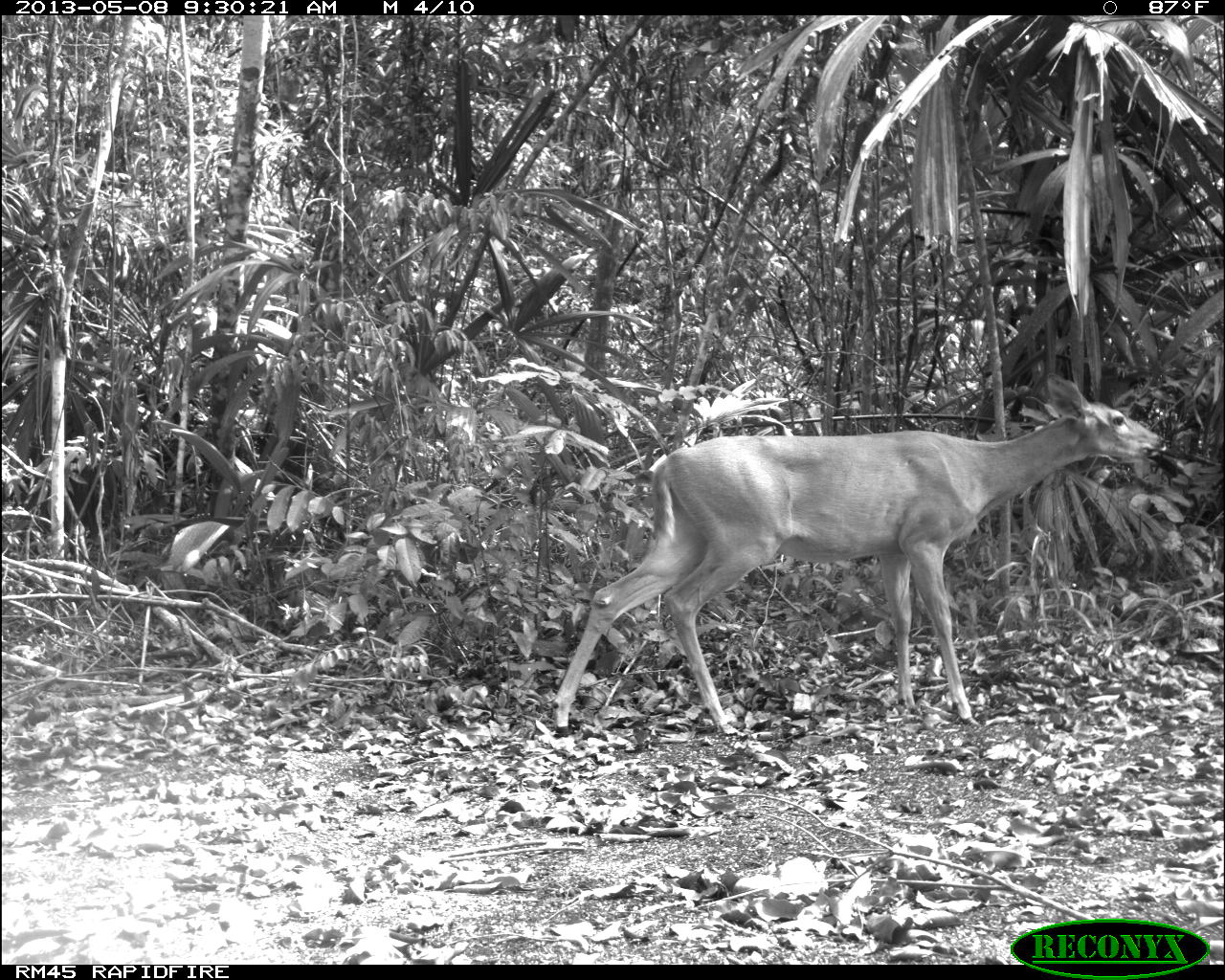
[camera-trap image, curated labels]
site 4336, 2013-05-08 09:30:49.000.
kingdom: Animalia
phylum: Chordata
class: Mammalia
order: Artiodactyla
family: Cervidae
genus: Odocoileus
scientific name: Odocoileus virginianus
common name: white-tailed deer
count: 2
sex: female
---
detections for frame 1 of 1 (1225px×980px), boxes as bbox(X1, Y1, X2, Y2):
odocoileus virginianus: bbox(550, 373, 1166, 735)